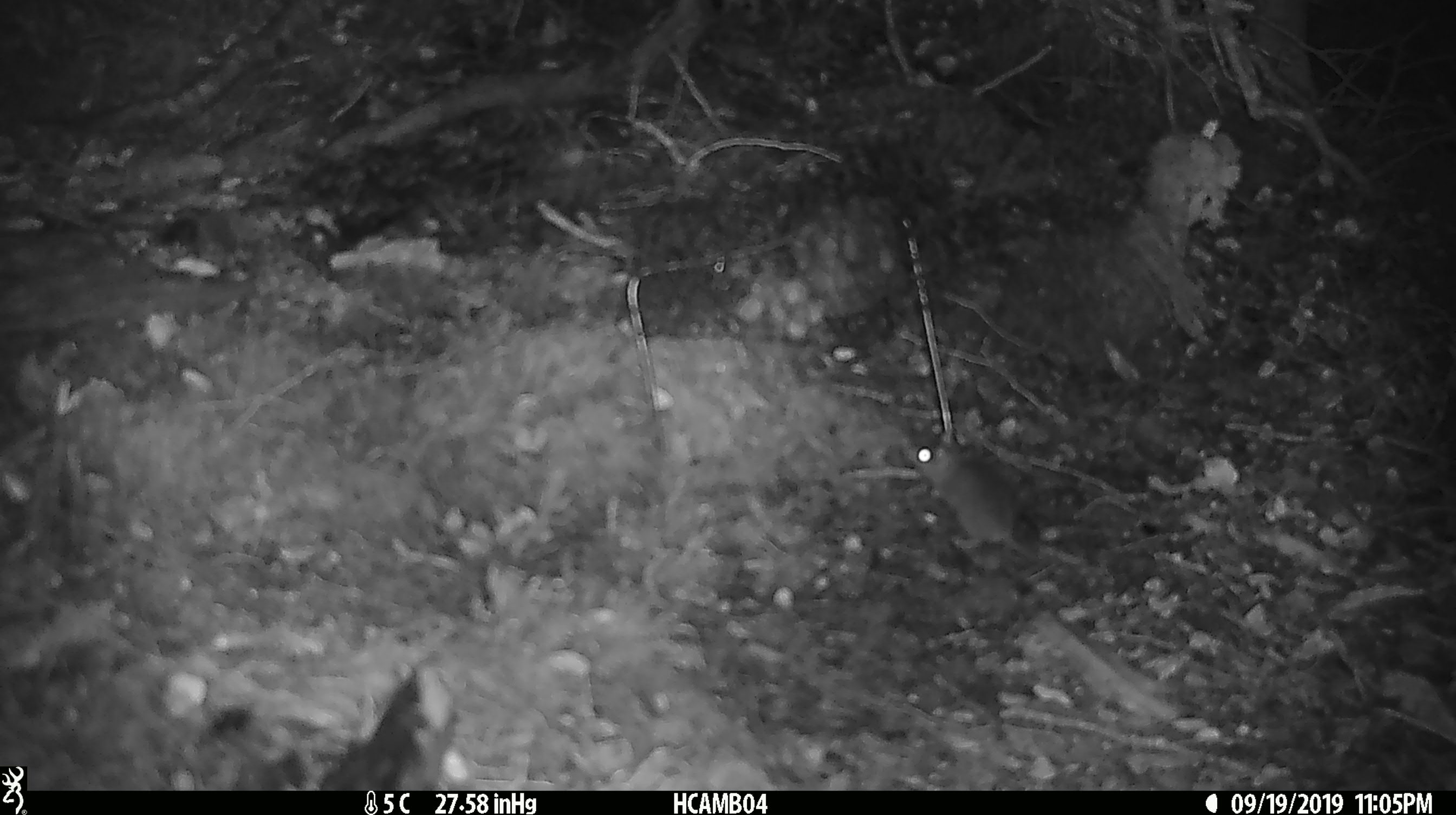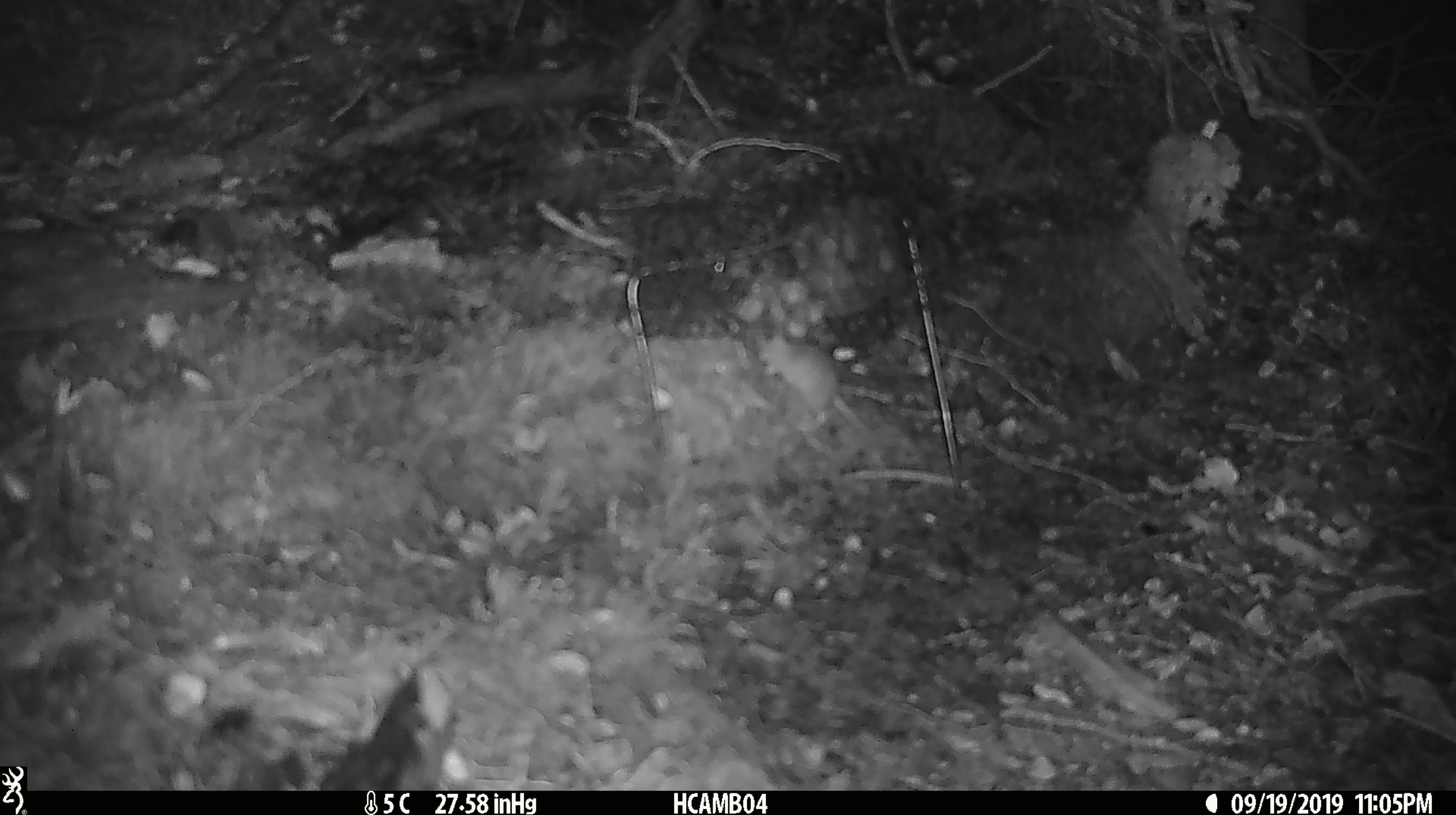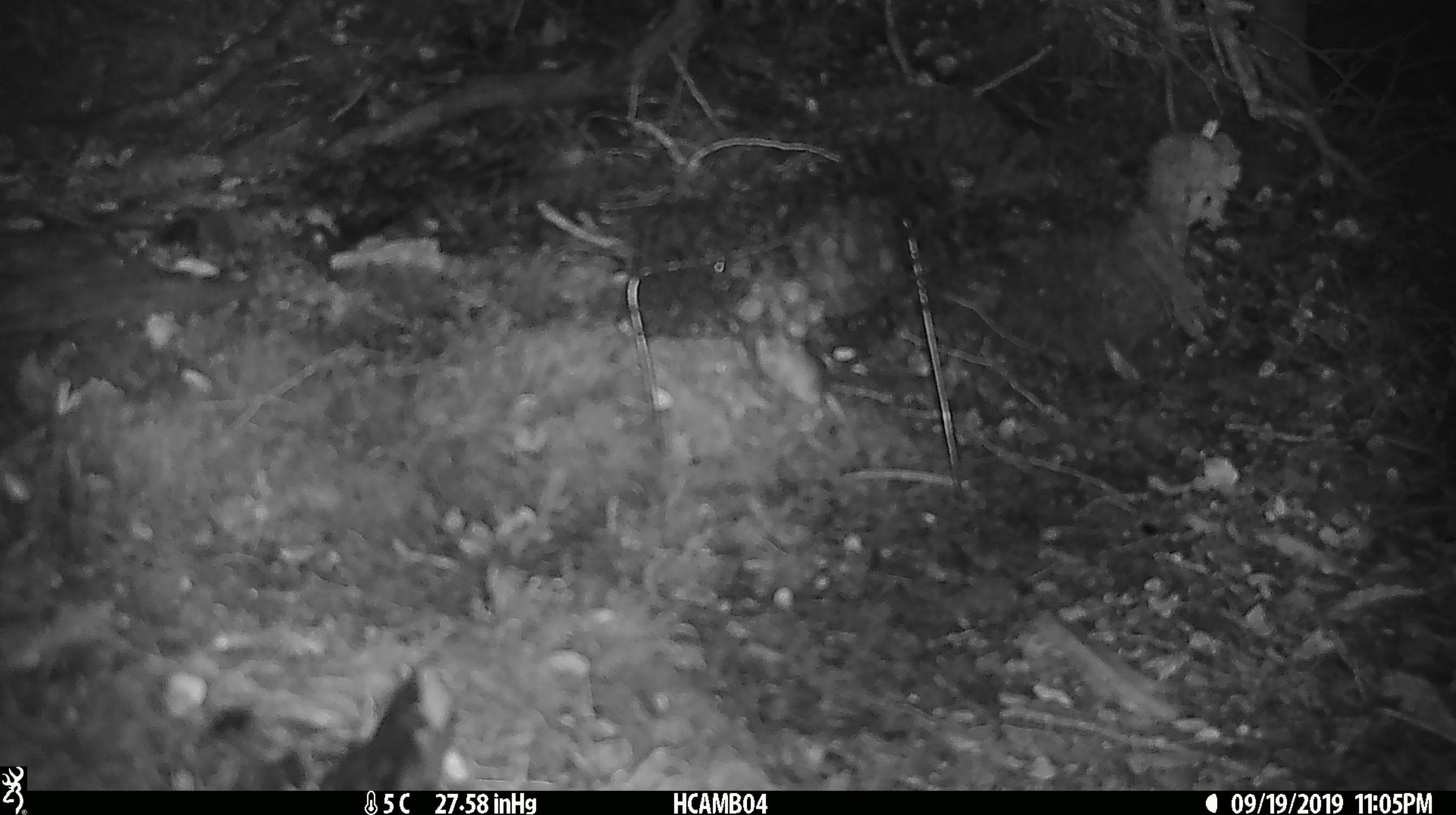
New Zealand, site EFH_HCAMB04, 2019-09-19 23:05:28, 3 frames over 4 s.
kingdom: Animalia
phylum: Chordata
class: Mammalia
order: Rodentia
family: Muridae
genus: Mus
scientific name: Mus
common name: mouse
Mouse (Mus).